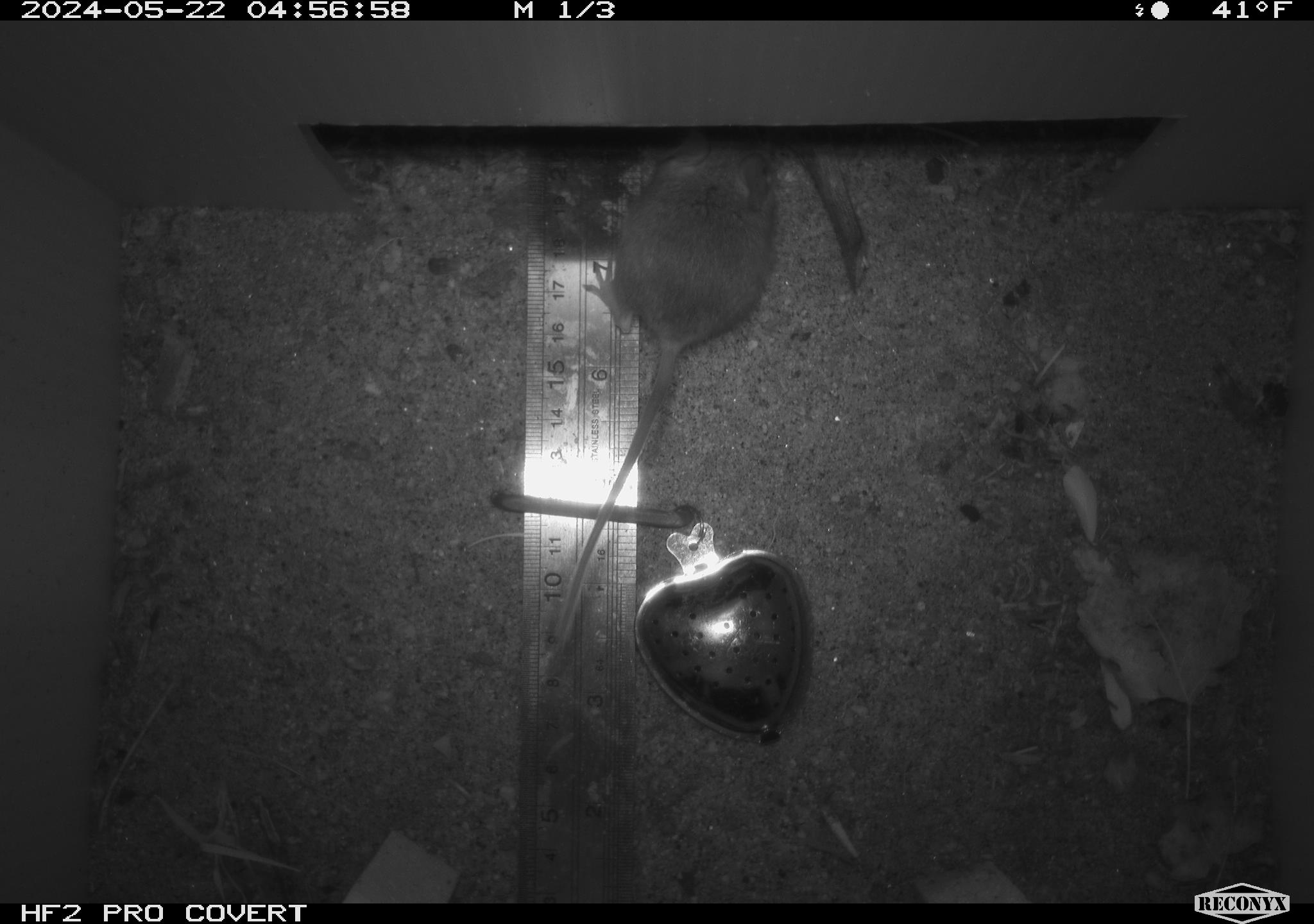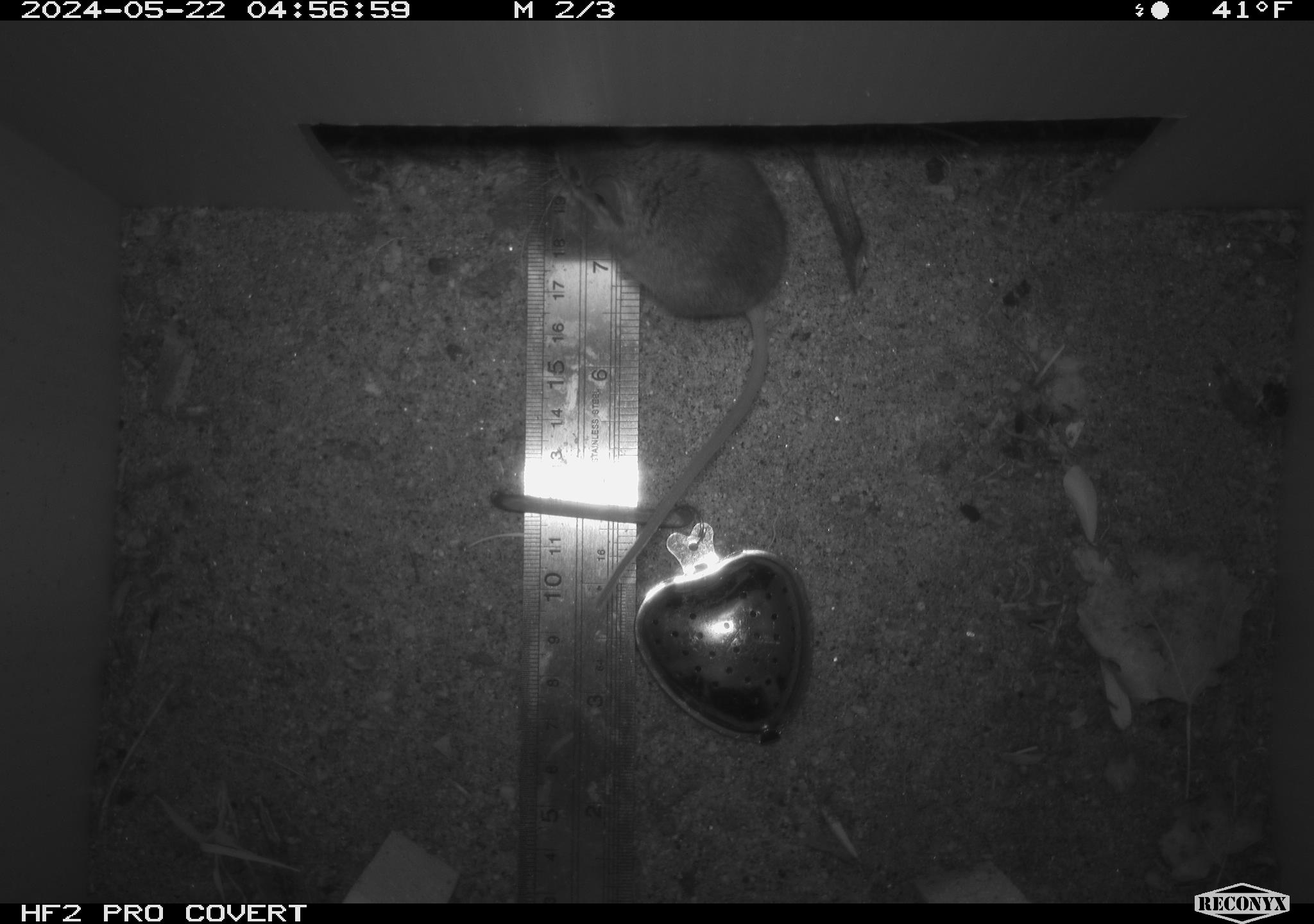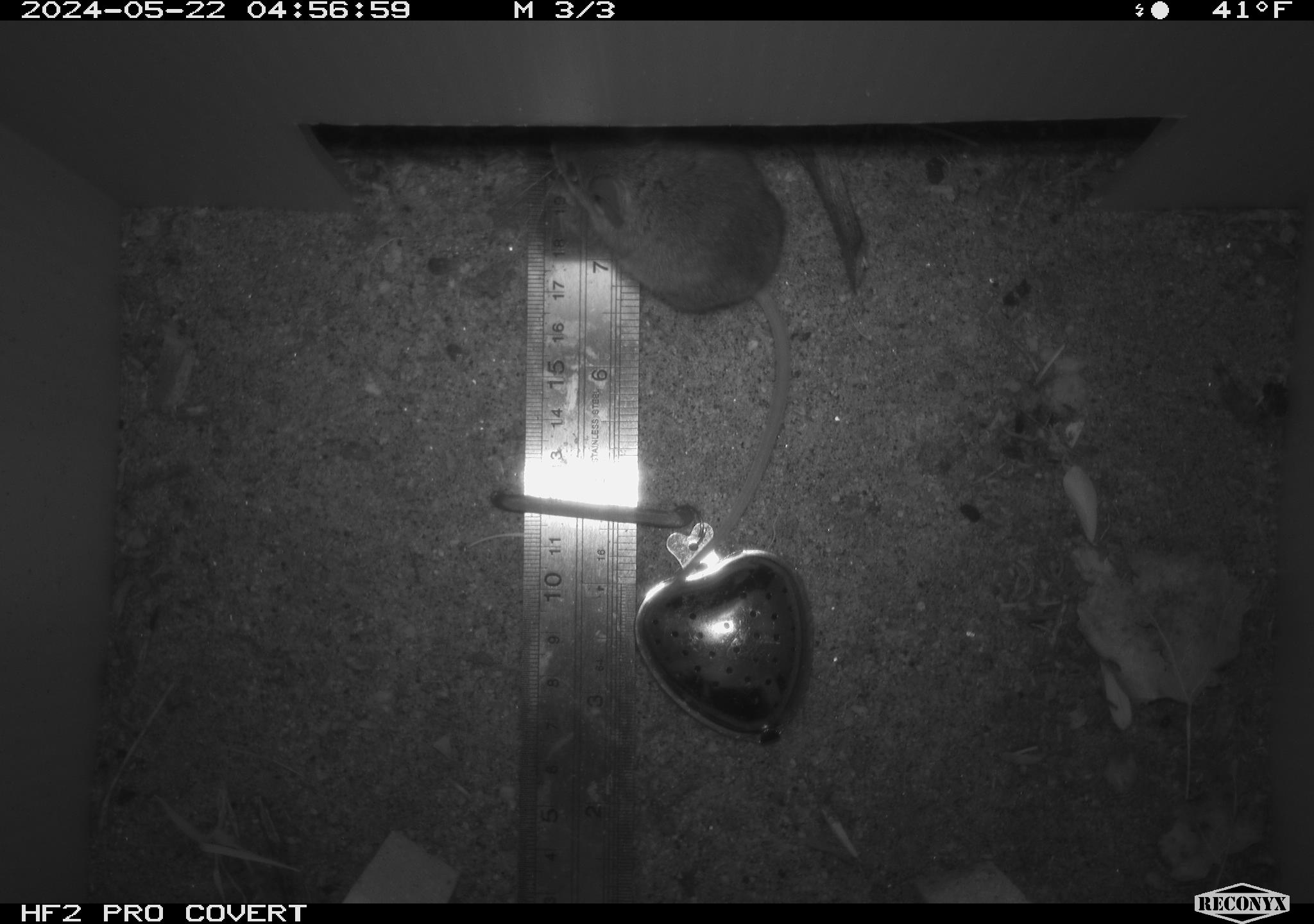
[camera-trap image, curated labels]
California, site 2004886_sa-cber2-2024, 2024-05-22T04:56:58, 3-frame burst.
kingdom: Animalia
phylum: Chordata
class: Mammalia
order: Rodentia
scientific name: Rodentia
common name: mouse species